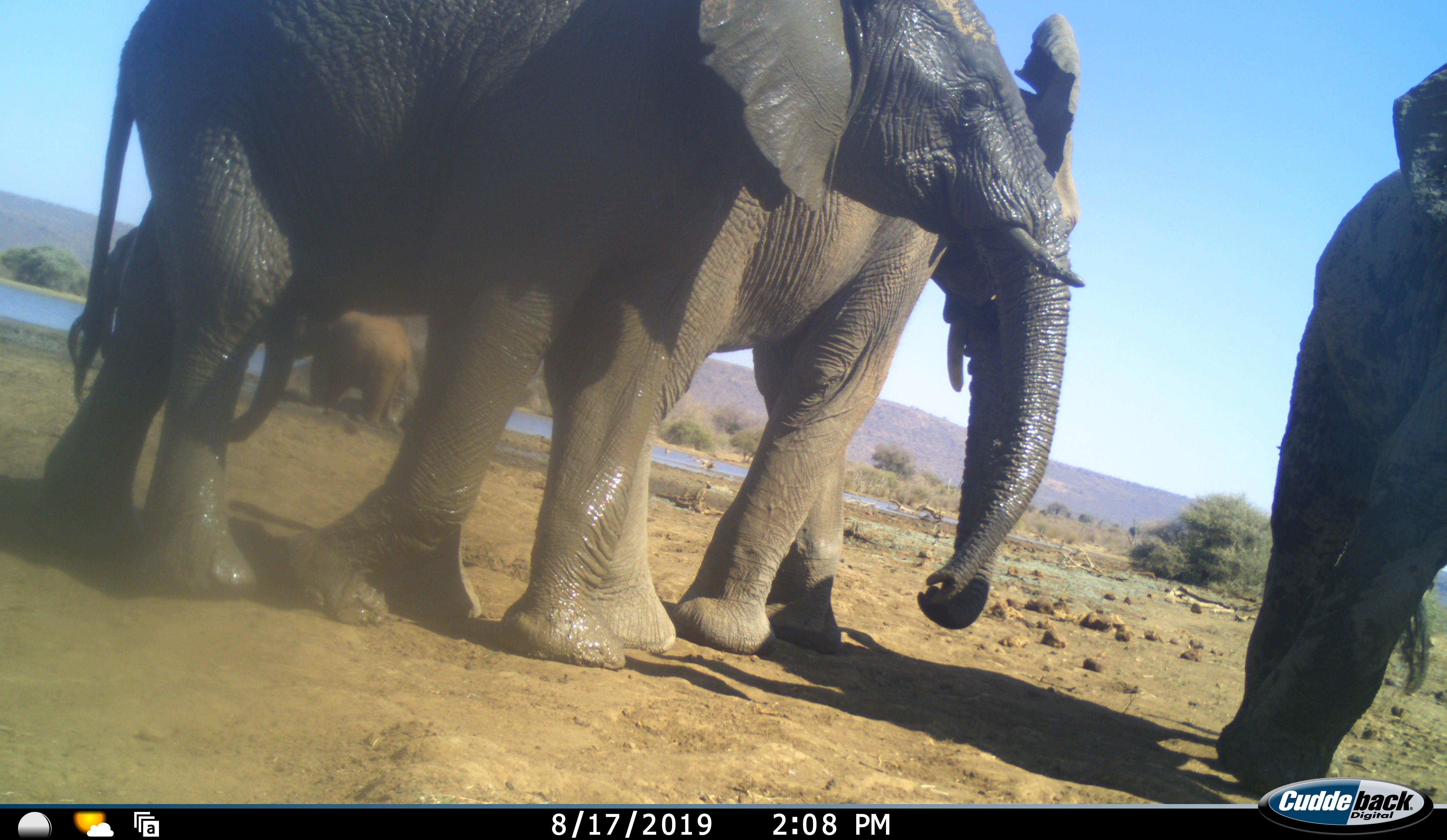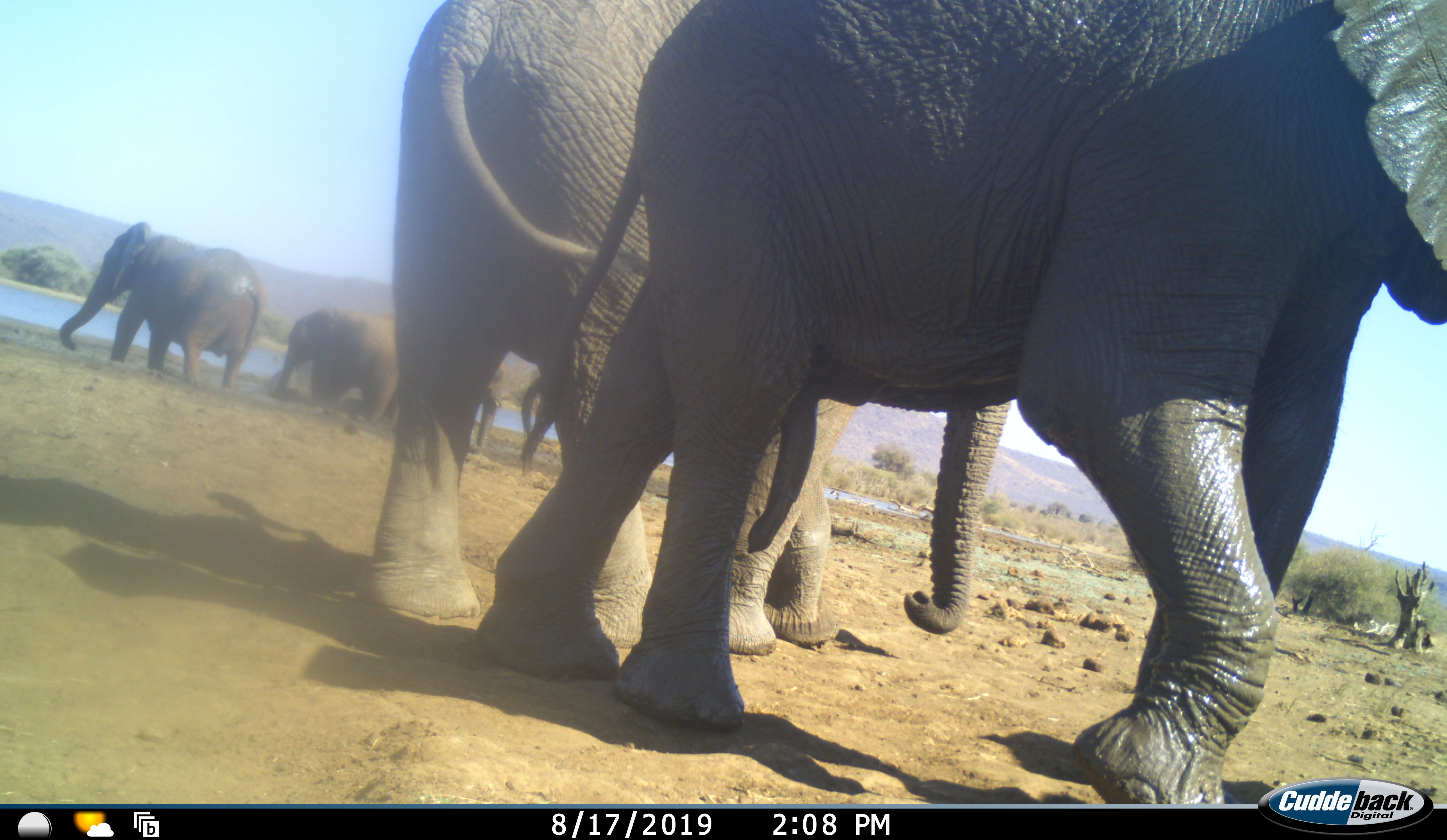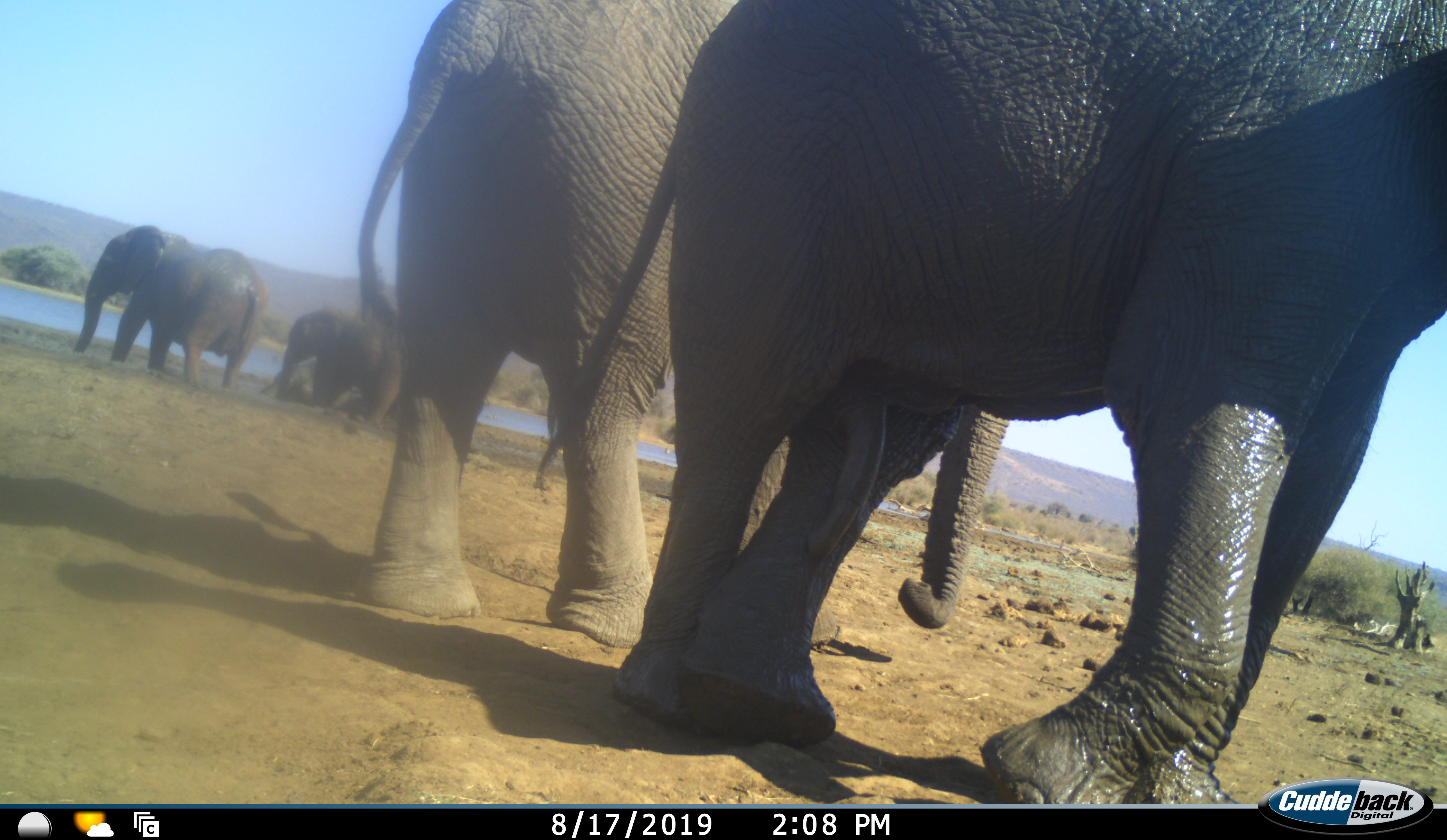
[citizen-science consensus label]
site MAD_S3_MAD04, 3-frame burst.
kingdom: Animalia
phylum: Chordata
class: Mammalia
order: Proboscidea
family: Elephantidae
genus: Loxodonta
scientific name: Loxodonta africana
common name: african bush elephant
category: elephant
Elephant (african bush elephant) (Loxodonta africana), count 6. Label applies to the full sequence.